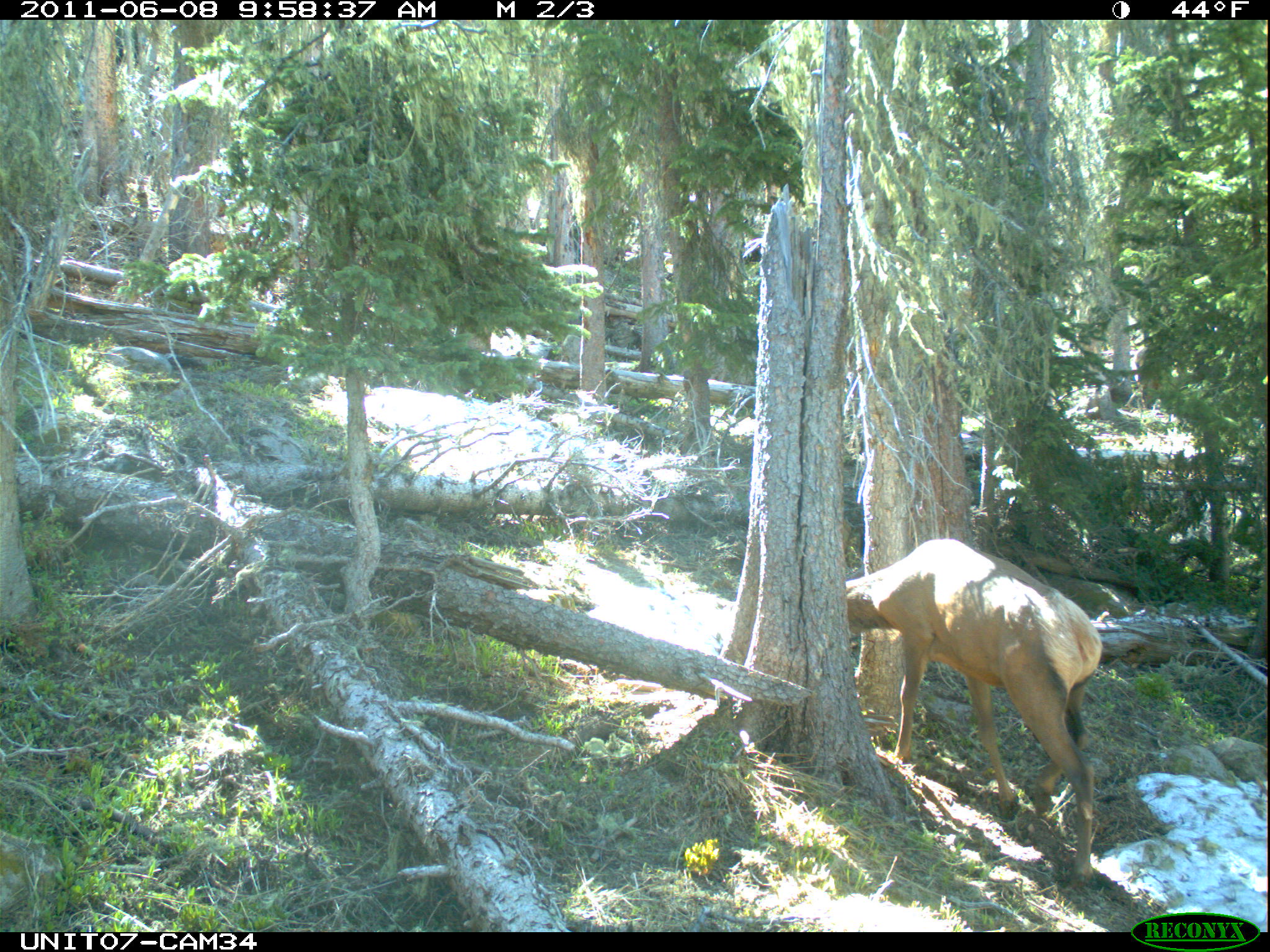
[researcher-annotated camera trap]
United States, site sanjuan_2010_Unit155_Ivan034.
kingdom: Animalia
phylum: Chordata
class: Mammalia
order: Artiodactyla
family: Cervidae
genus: Cervus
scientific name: Cervus elaphus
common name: red deer